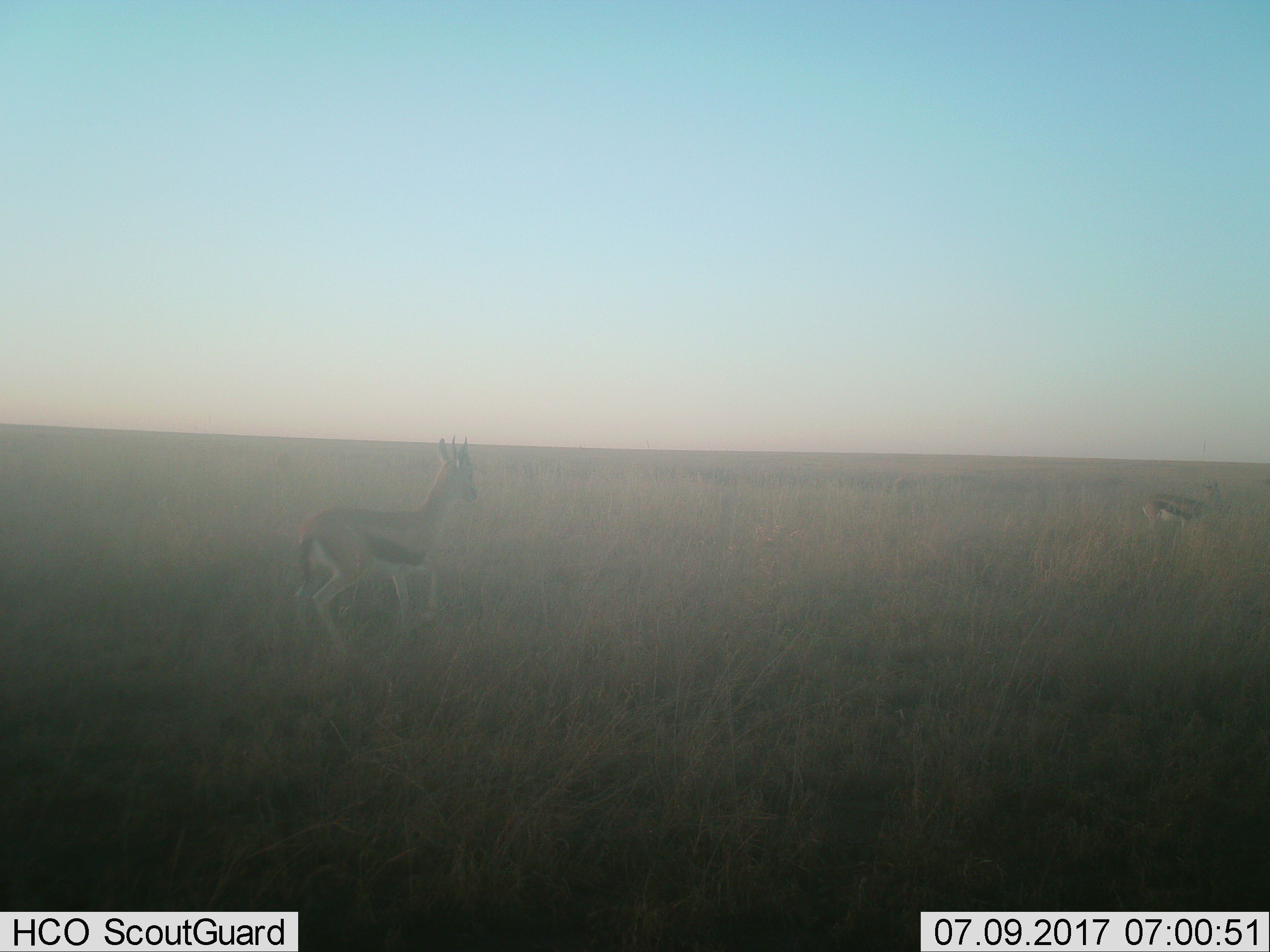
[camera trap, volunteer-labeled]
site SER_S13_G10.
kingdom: Animalia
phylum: Chordata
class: Mammalia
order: Artiodactyla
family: Bovidae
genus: Eudorcas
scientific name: Eudorcas thomsonii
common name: thomson's gazelle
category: gazellethomsons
Gazellethomsons (thomson's gazelle) (Eudorcas thomsonii), count 2. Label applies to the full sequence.